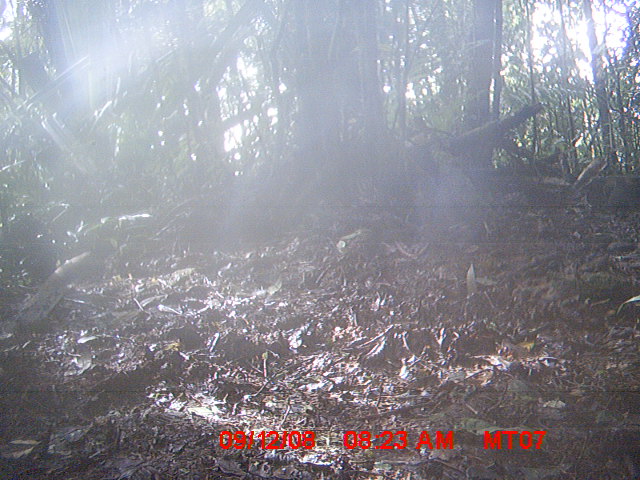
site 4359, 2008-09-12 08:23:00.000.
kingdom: Animalia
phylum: Chordata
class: Aves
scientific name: Aves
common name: bird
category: unknown bird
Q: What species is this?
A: Unknown bird (bird) (Aves).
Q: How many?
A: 1.